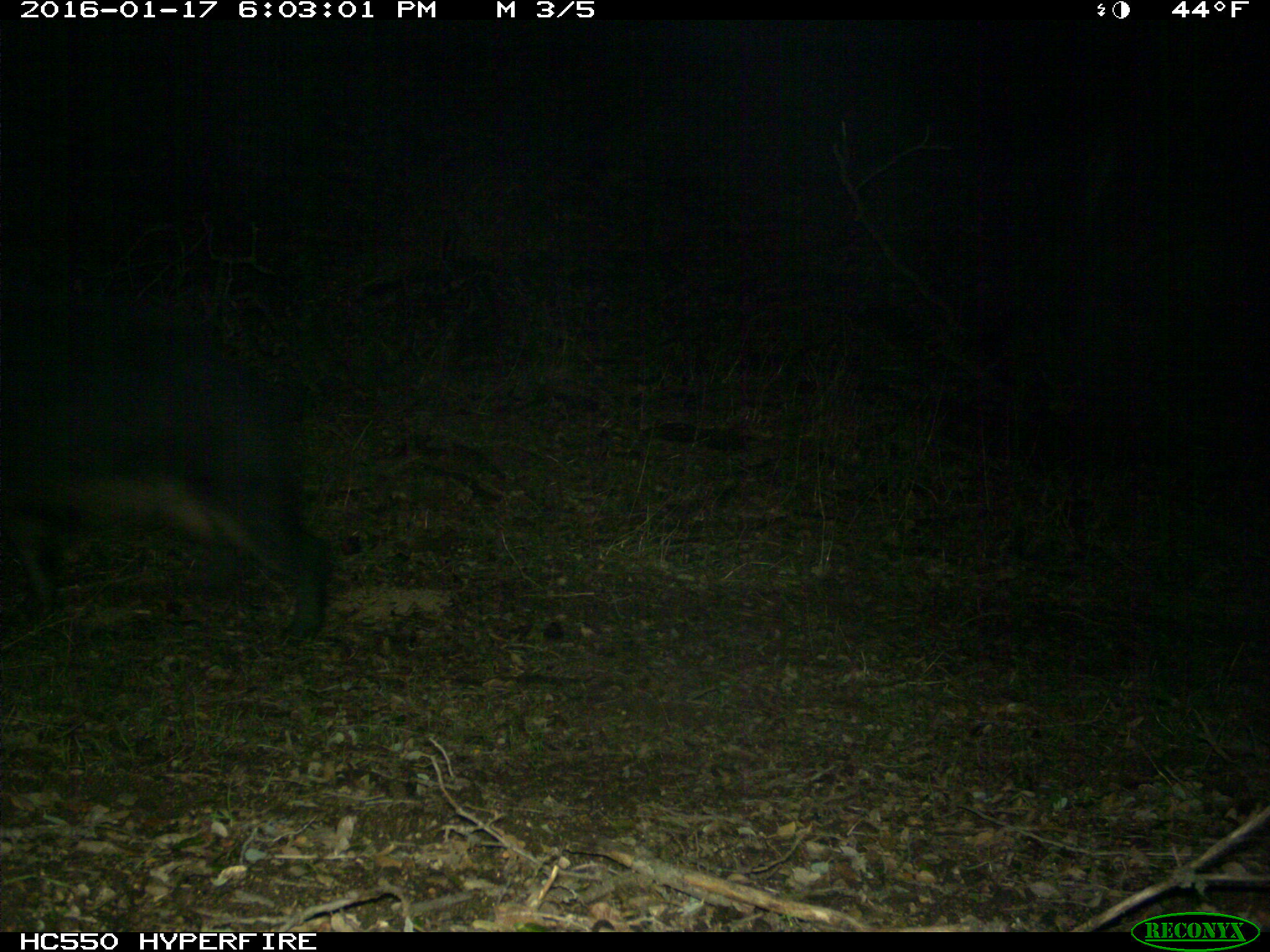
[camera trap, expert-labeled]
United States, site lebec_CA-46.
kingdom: Animalia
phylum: Chordata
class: Mammalia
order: Artiodactyla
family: Suidae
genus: Sus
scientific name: Sus scrofa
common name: wild boar